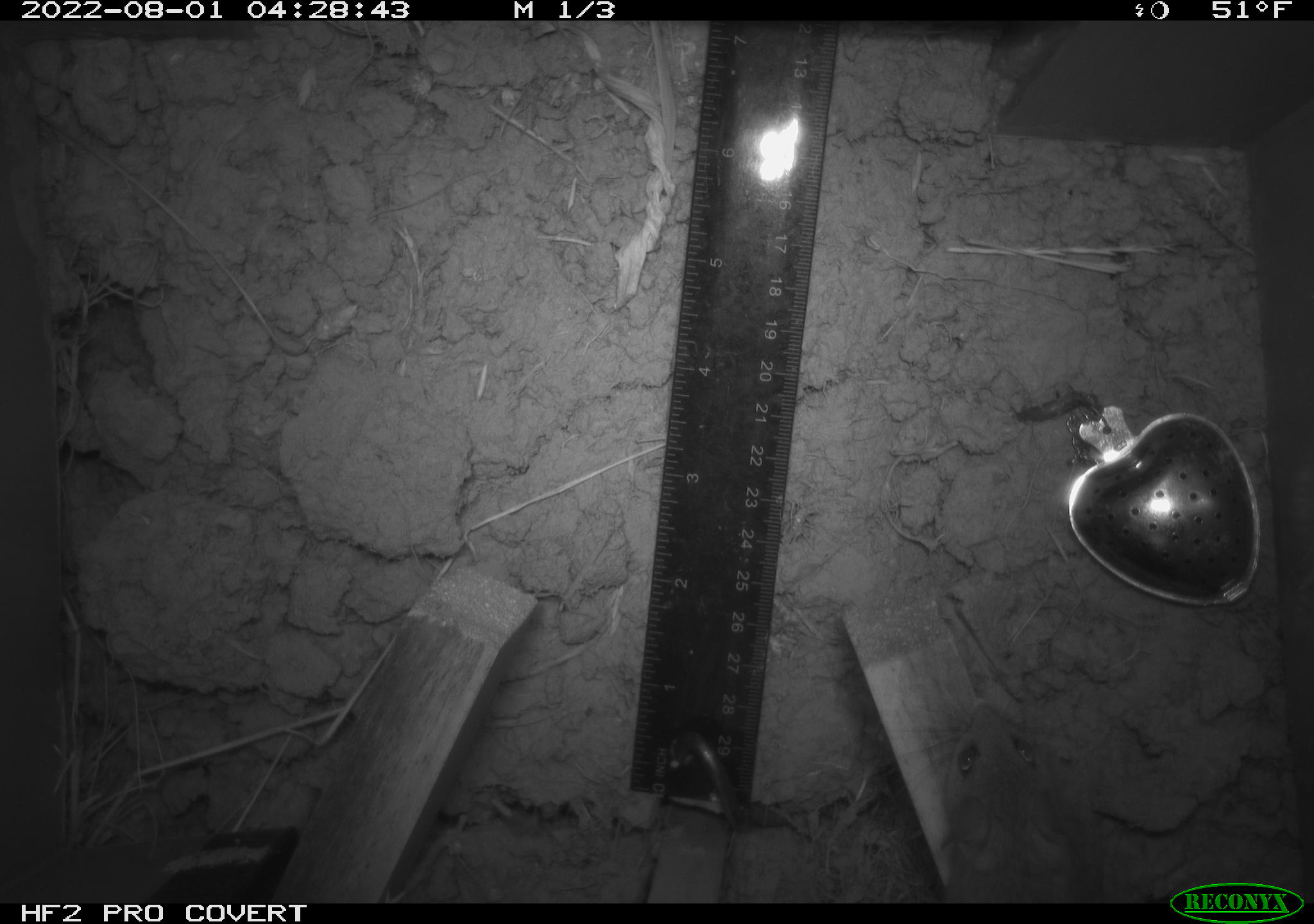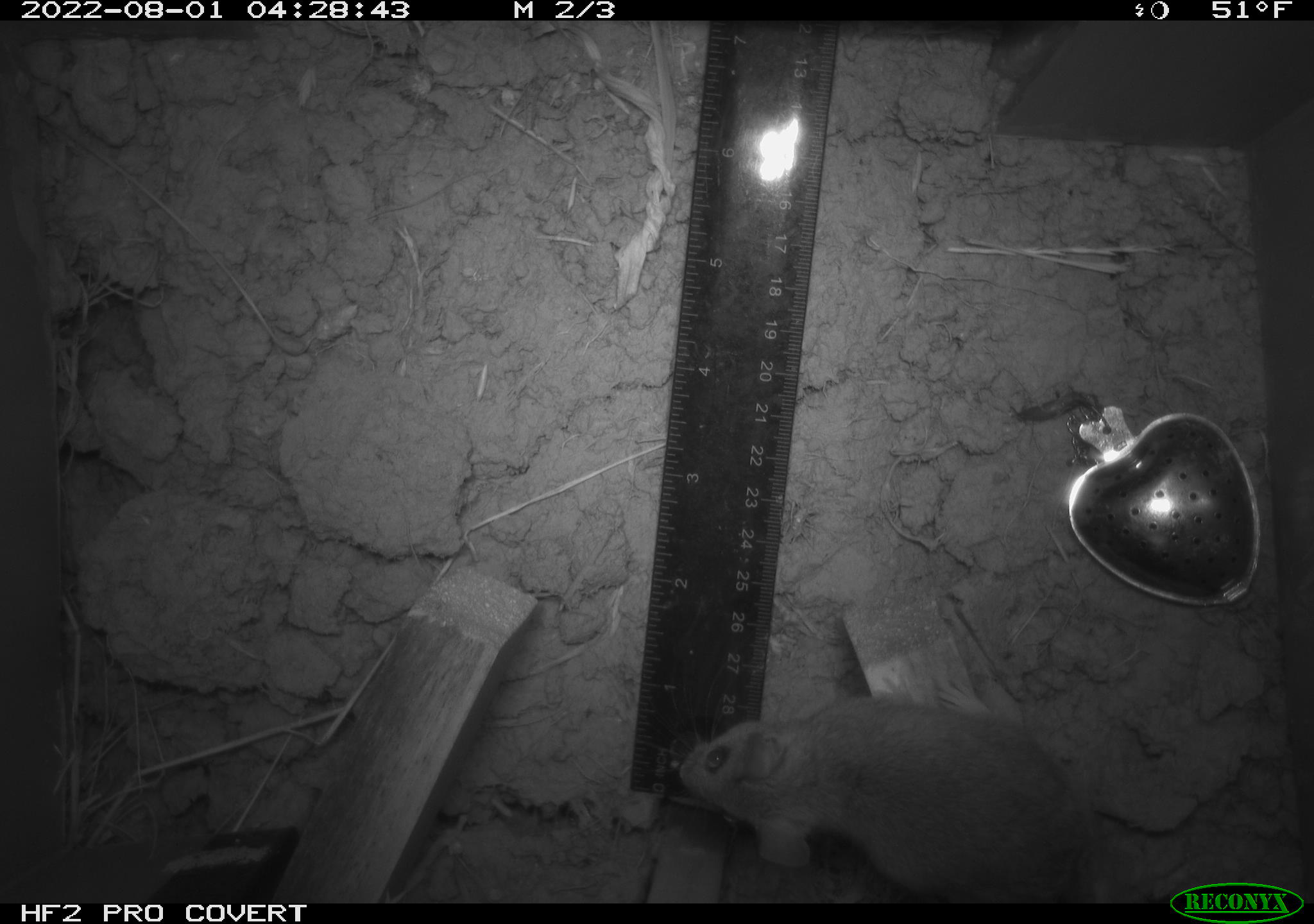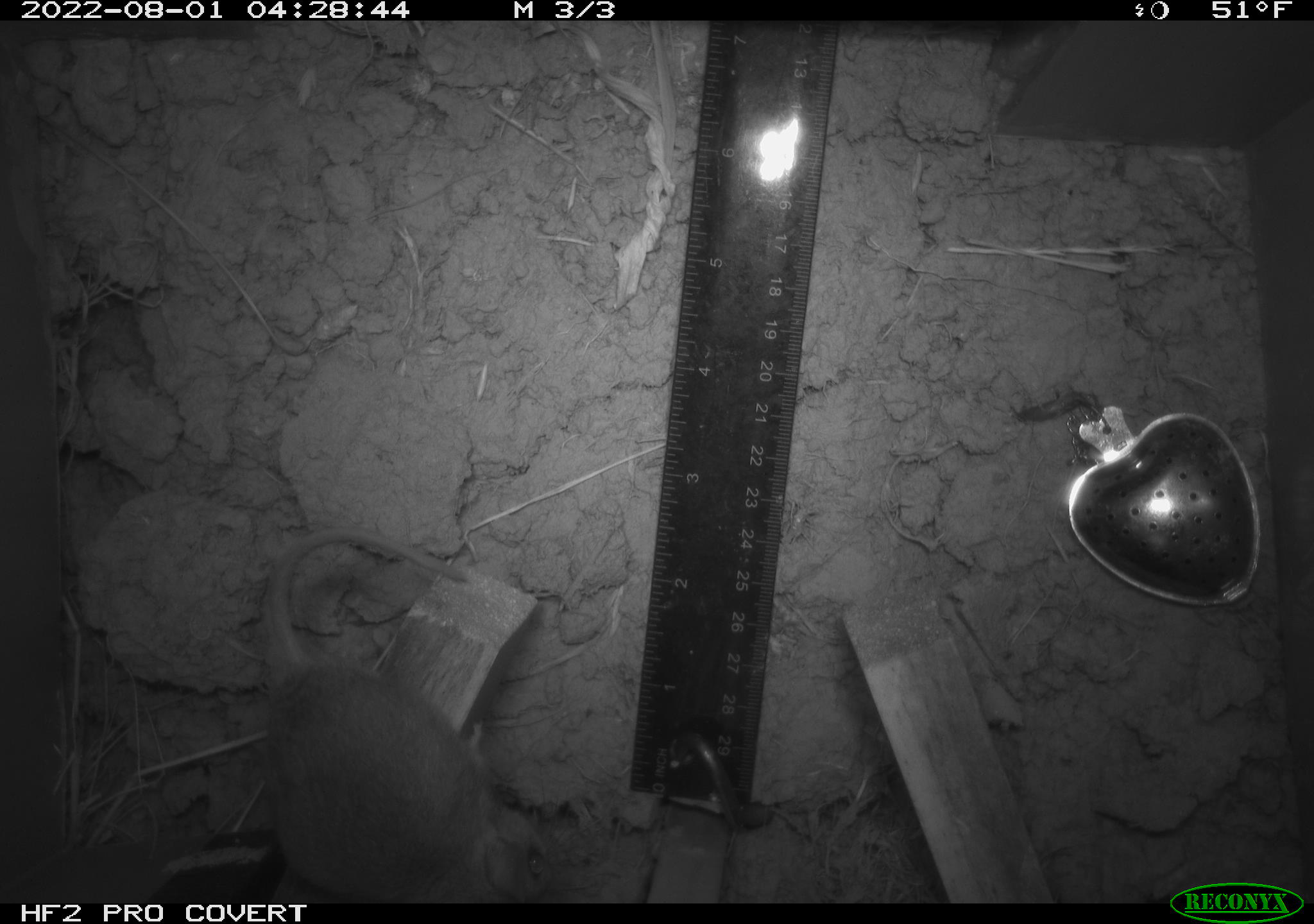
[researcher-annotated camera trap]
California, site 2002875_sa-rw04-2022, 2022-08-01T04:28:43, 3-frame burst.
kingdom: Animalia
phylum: Chordata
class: Mammalia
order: Rodentia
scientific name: Rodentia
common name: mouse species